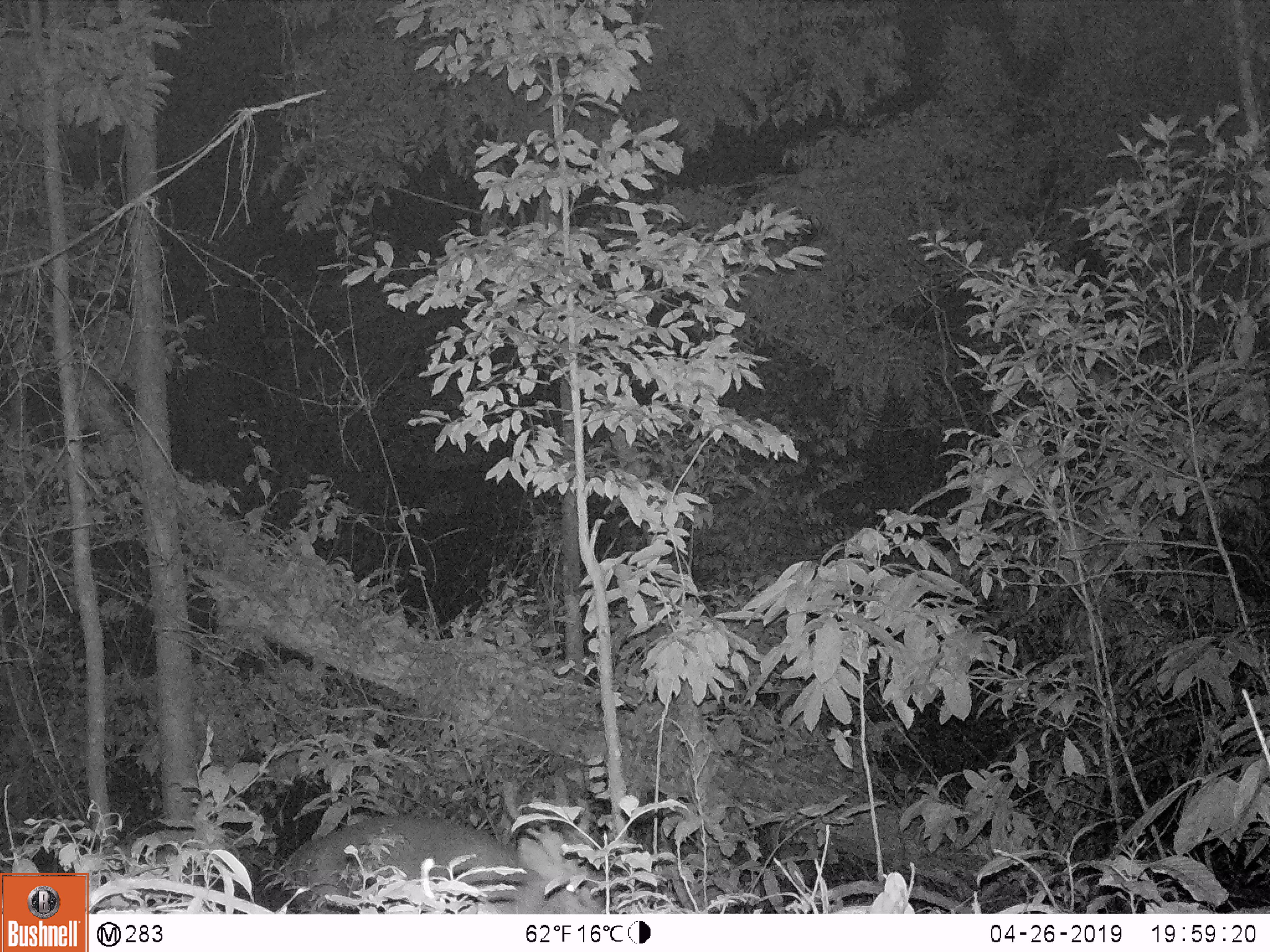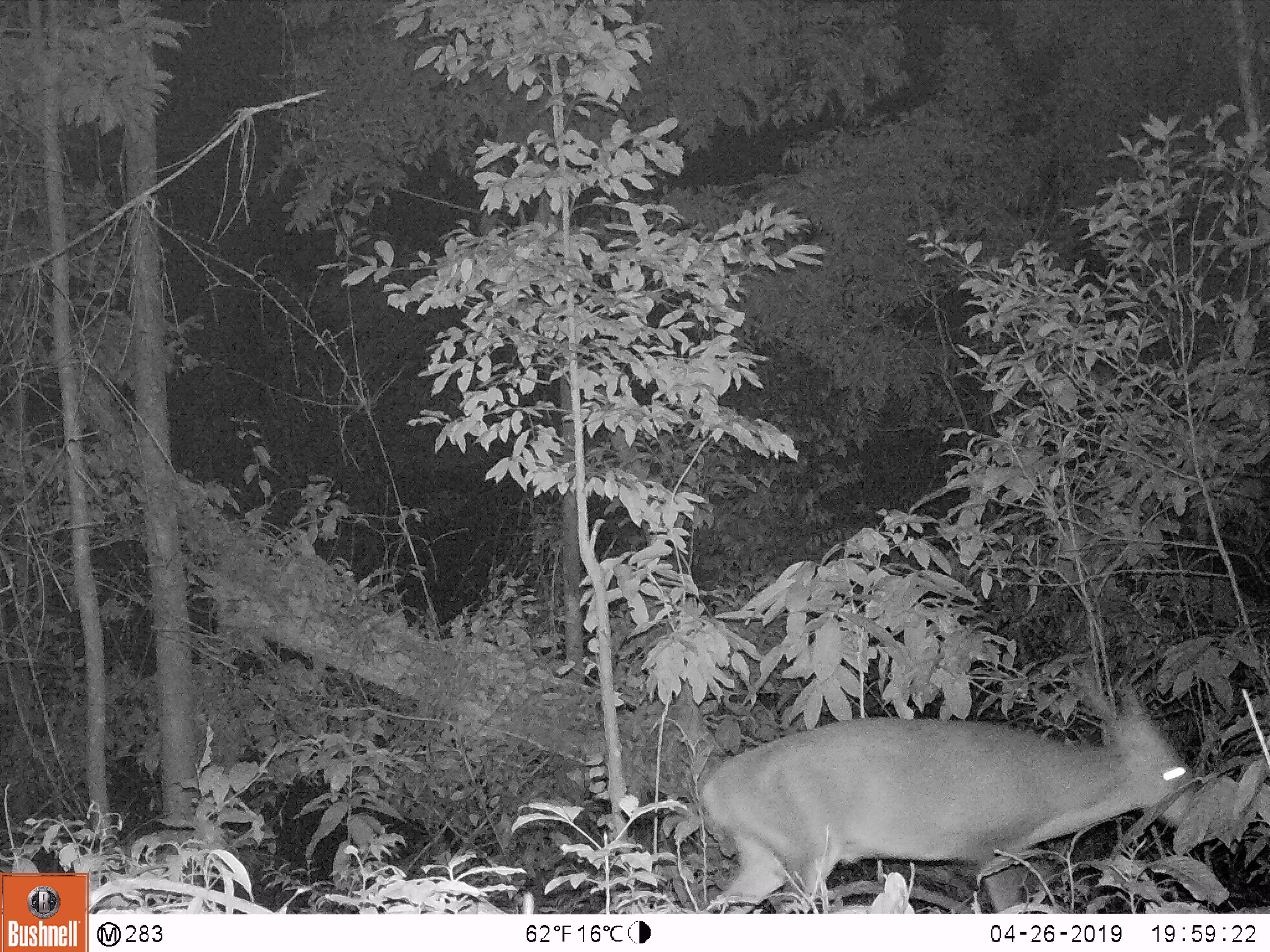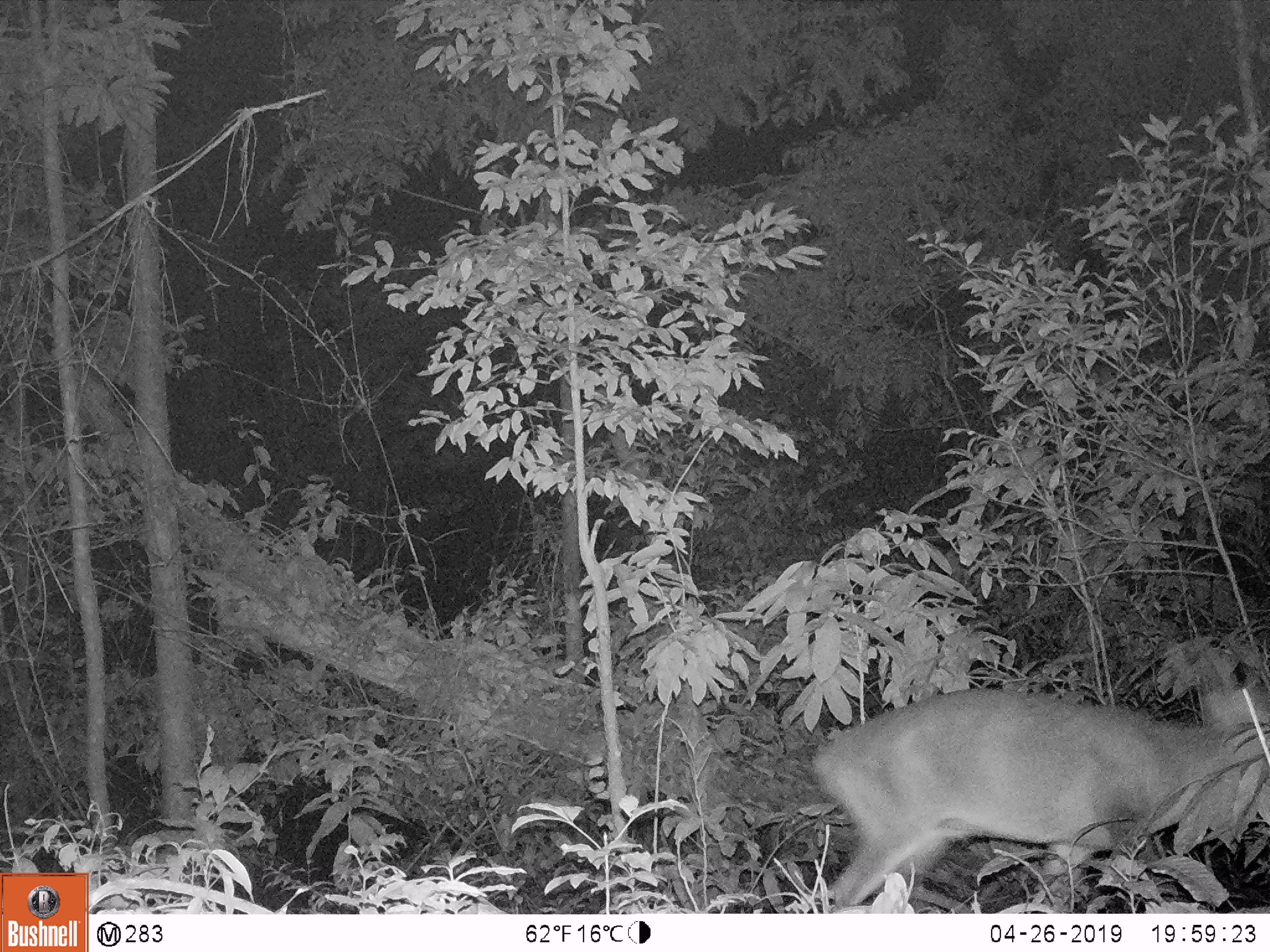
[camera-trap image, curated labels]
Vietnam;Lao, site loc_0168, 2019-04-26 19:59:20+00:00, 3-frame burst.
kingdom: Animalia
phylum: Chordata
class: Mammalia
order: Artiodactyla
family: Cervidae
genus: Muntiacus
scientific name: Muntiacus vuquangensis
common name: large-antlered muntjac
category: large antlered muntjac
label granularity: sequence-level